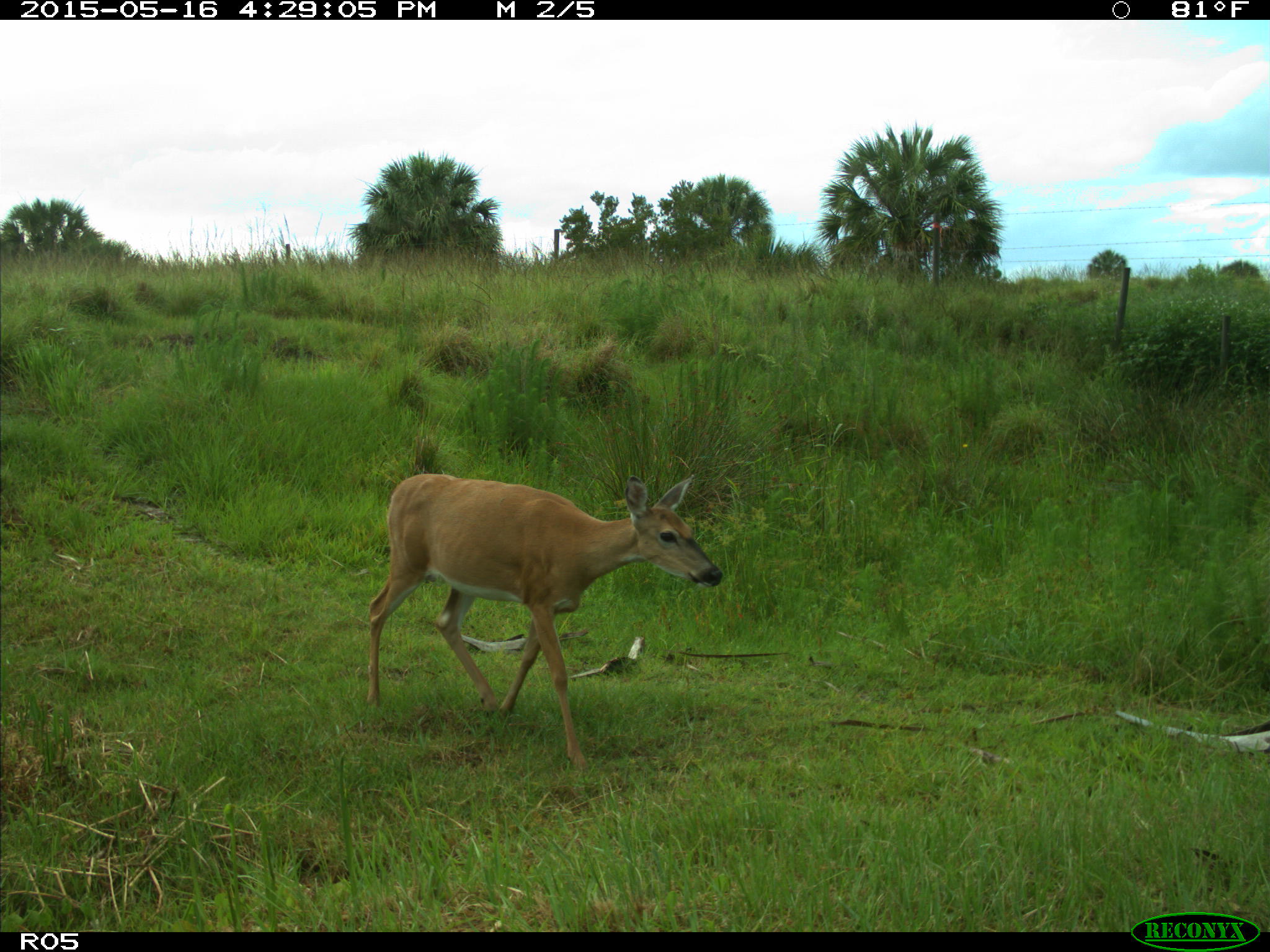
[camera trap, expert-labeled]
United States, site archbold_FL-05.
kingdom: Animalia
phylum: Chordata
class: Mammalia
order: Artiodactyla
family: Cervidae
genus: Odocoileus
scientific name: Odocoileus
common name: deer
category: unidentified deer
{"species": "unidentified deer (deer) (Odocoileus)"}